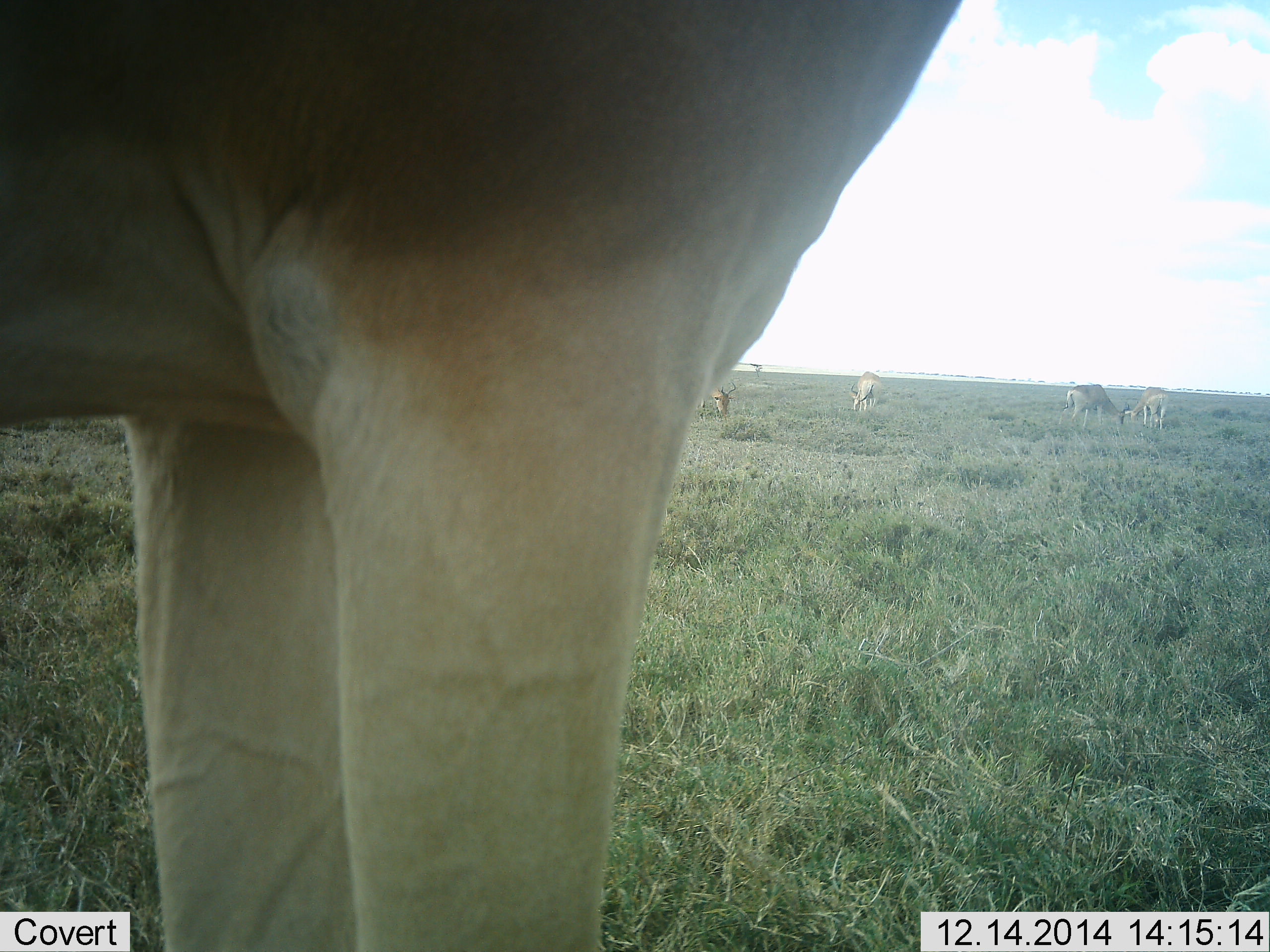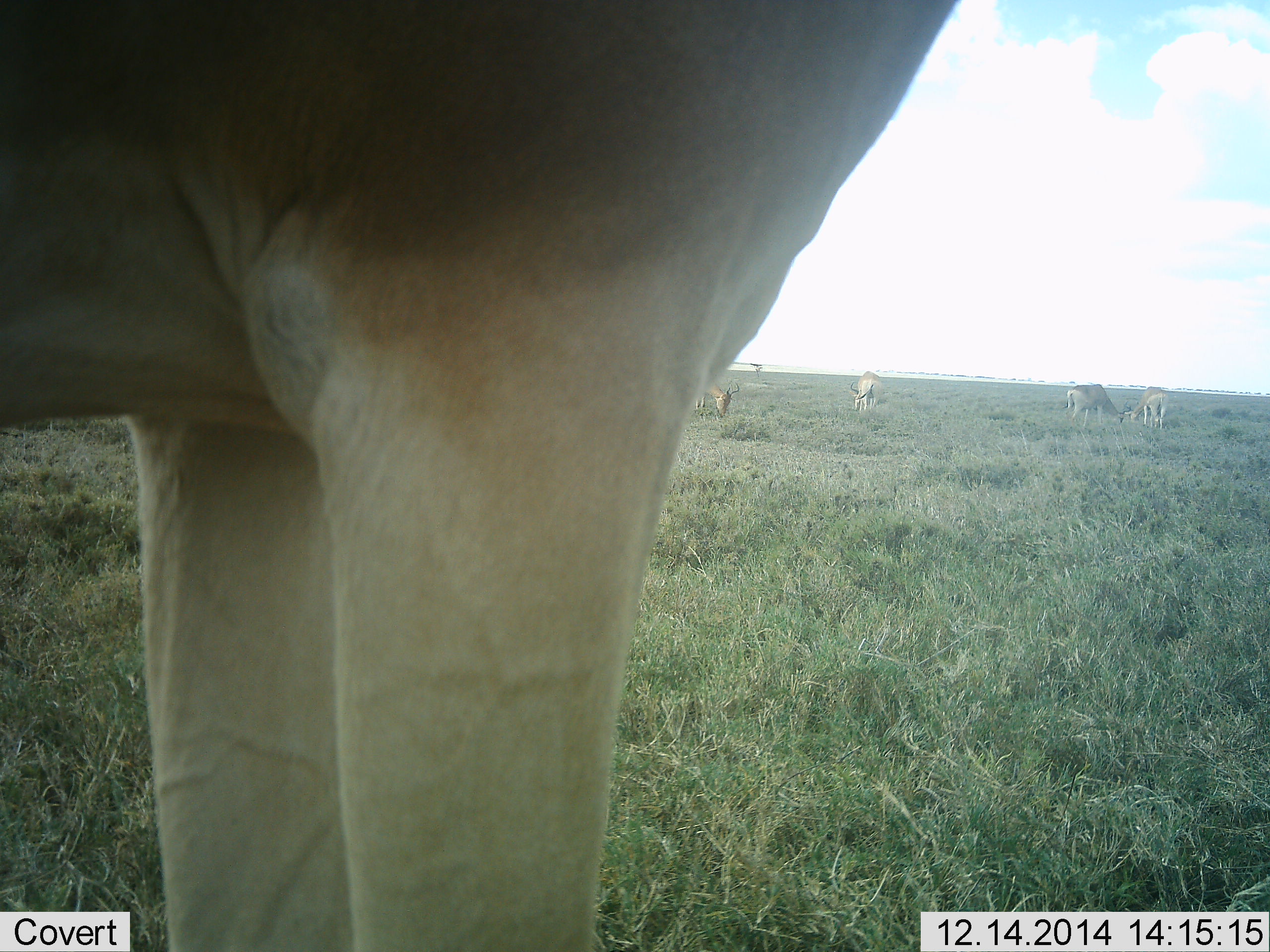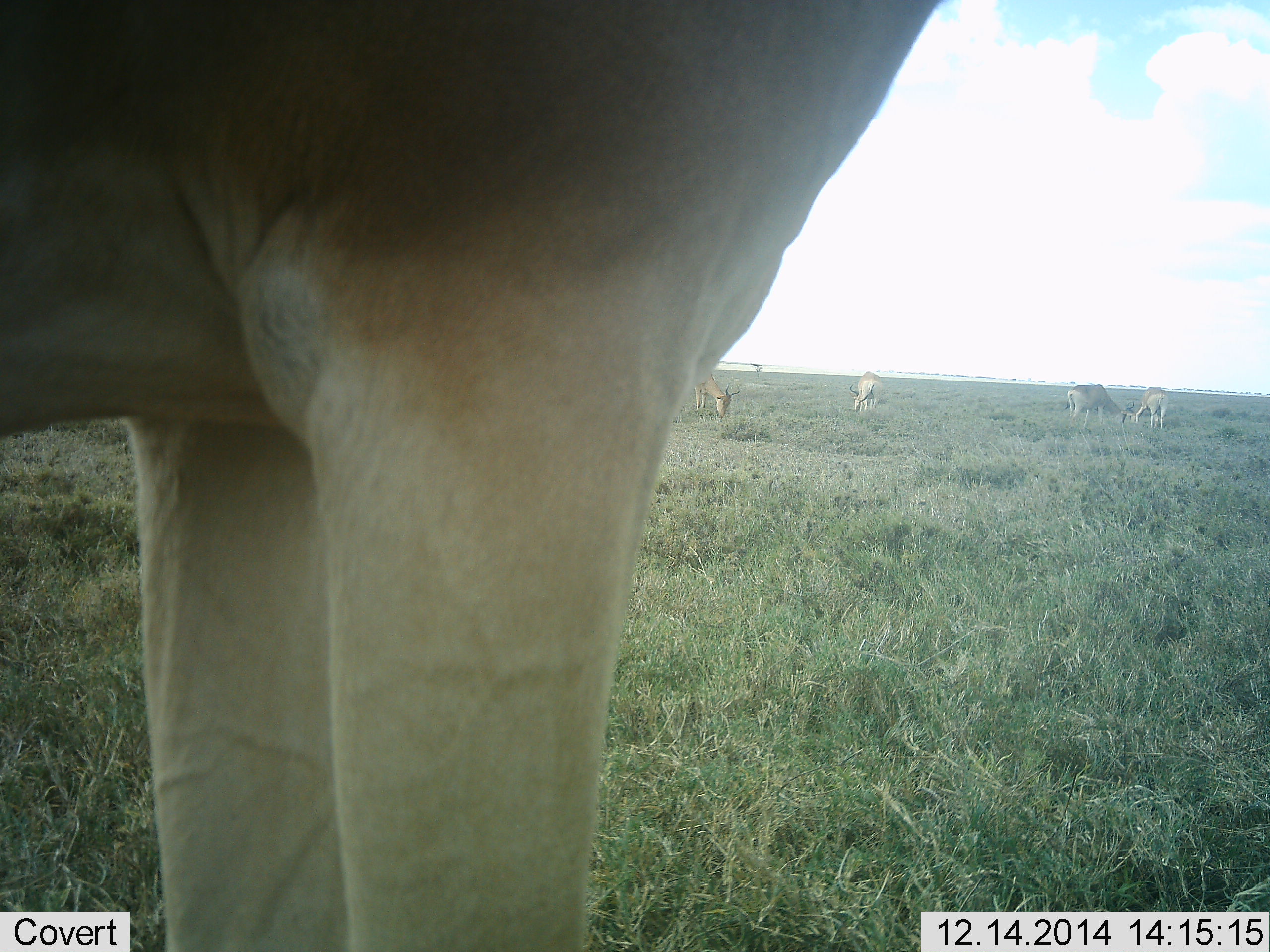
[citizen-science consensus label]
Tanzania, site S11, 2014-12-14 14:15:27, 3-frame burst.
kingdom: Animalia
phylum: Chordata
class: Mammalia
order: Artiodactyla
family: Bovidae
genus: Alcelaphus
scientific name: Alcelaphus buselaphus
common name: hartebeest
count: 5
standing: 90%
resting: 0%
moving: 0%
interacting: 0%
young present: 0%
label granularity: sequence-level